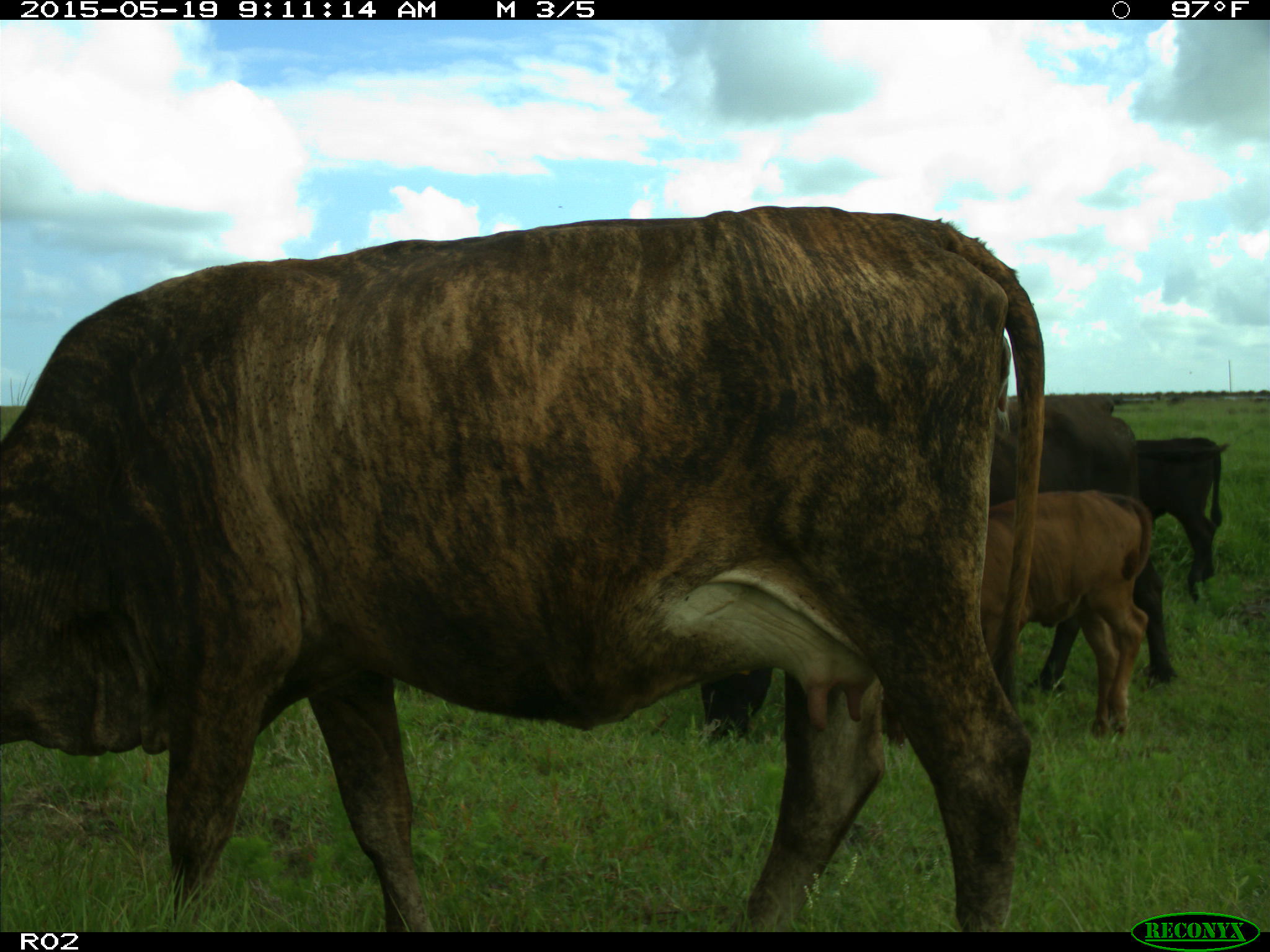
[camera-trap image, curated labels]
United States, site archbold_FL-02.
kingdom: Animalia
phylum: Chordata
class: Mammalia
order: Artiodactyla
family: Bovidae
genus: Bos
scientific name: Bos taurus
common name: domestic cow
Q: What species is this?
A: Bos taurus (domestic cow).